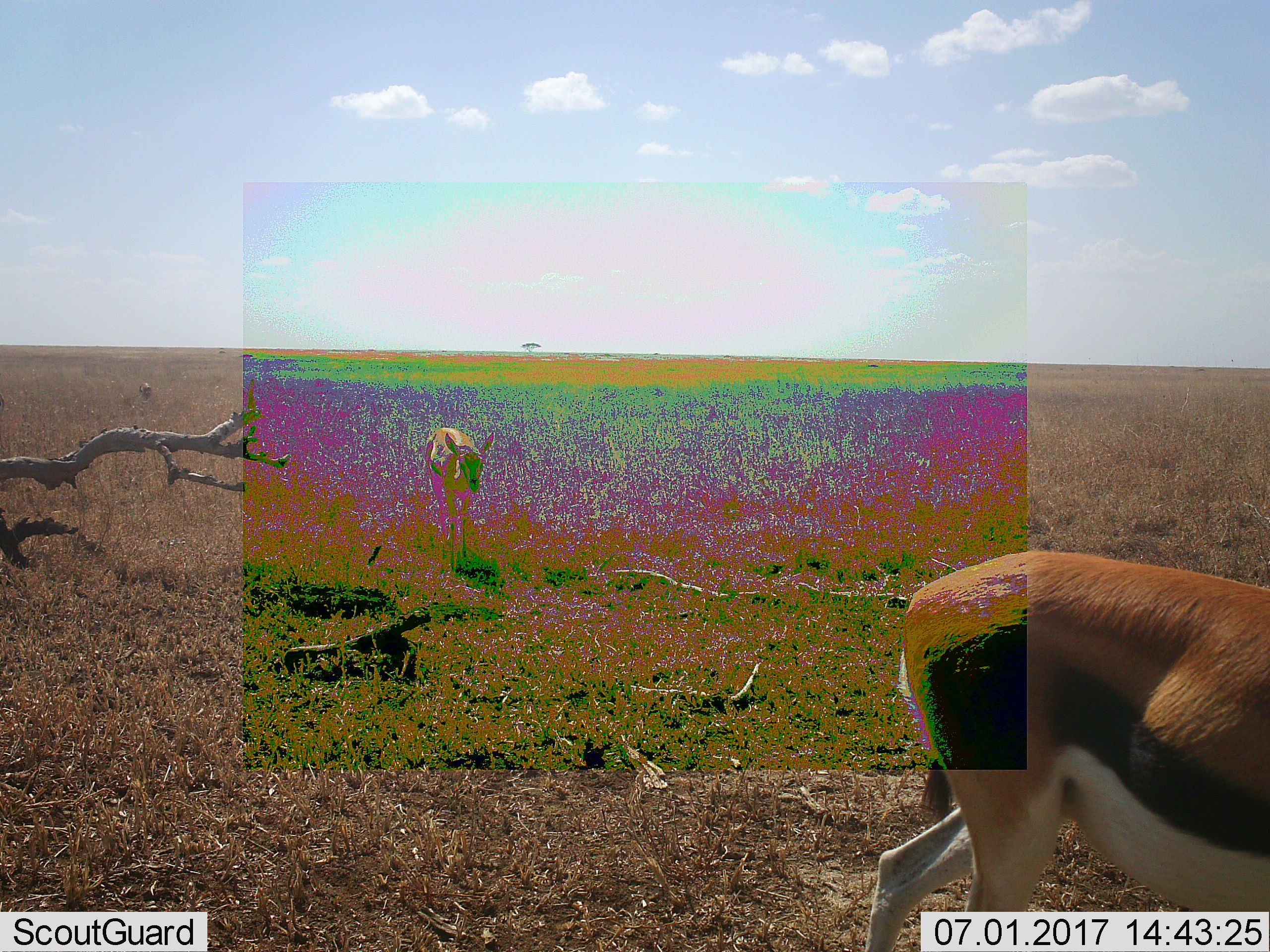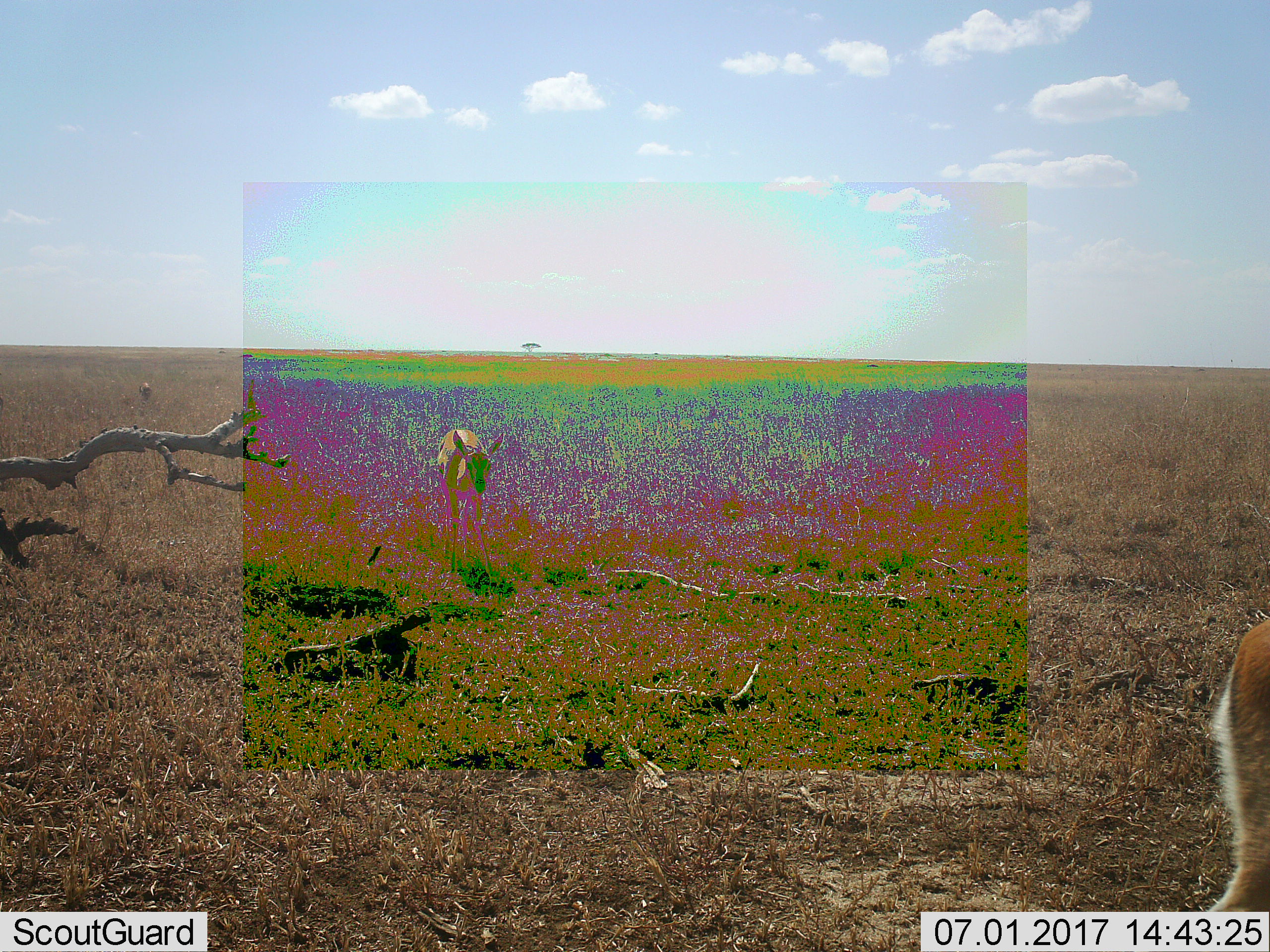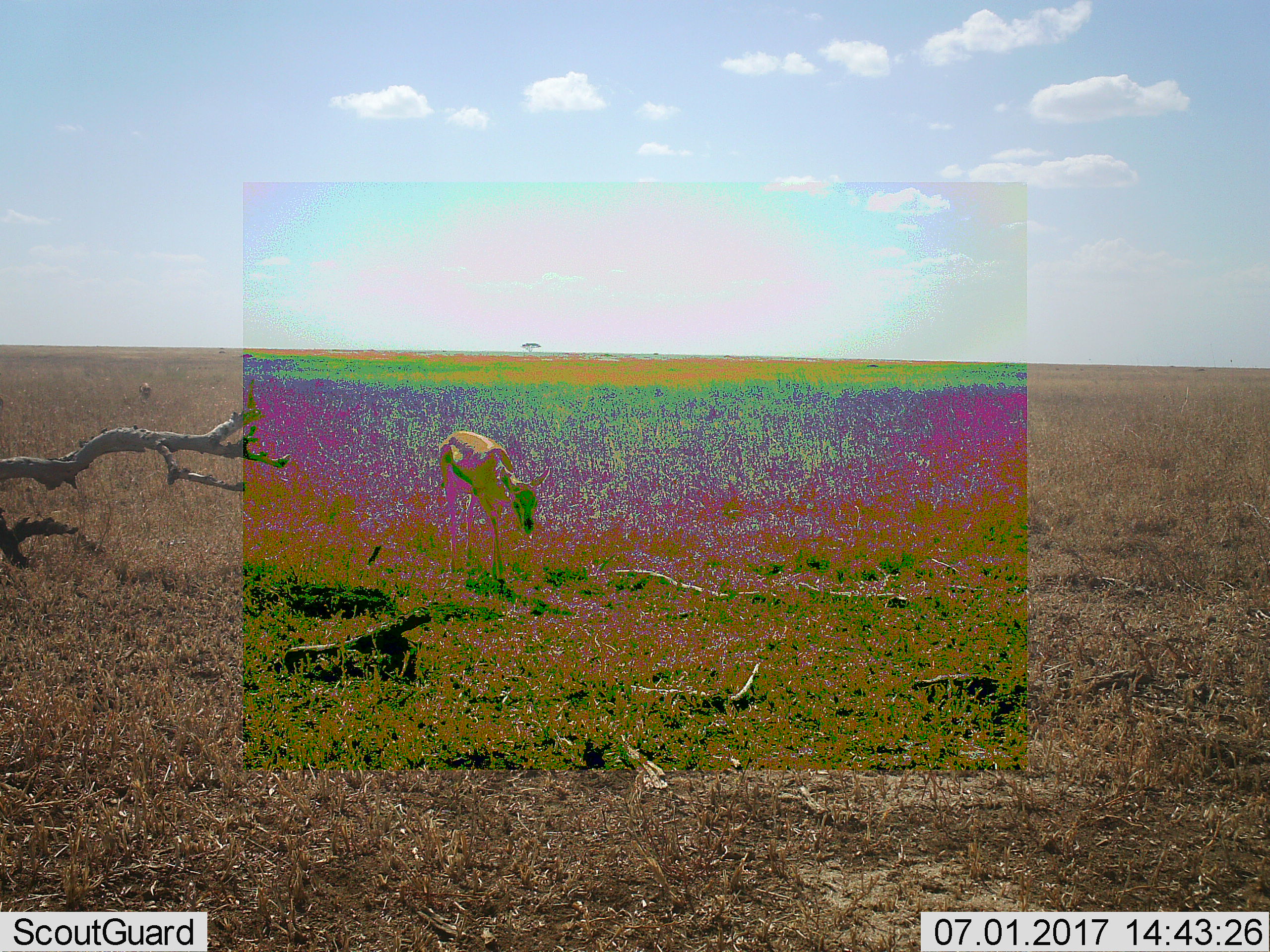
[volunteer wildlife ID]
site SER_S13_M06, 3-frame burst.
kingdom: Animalia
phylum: Chordata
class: Mammalia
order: Artiodactyla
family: Bovidae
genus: Eudorcas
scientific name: Eudorcas thomsonii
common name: thomson's gazelle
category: gazellethomsons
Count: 3.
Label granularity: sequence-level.